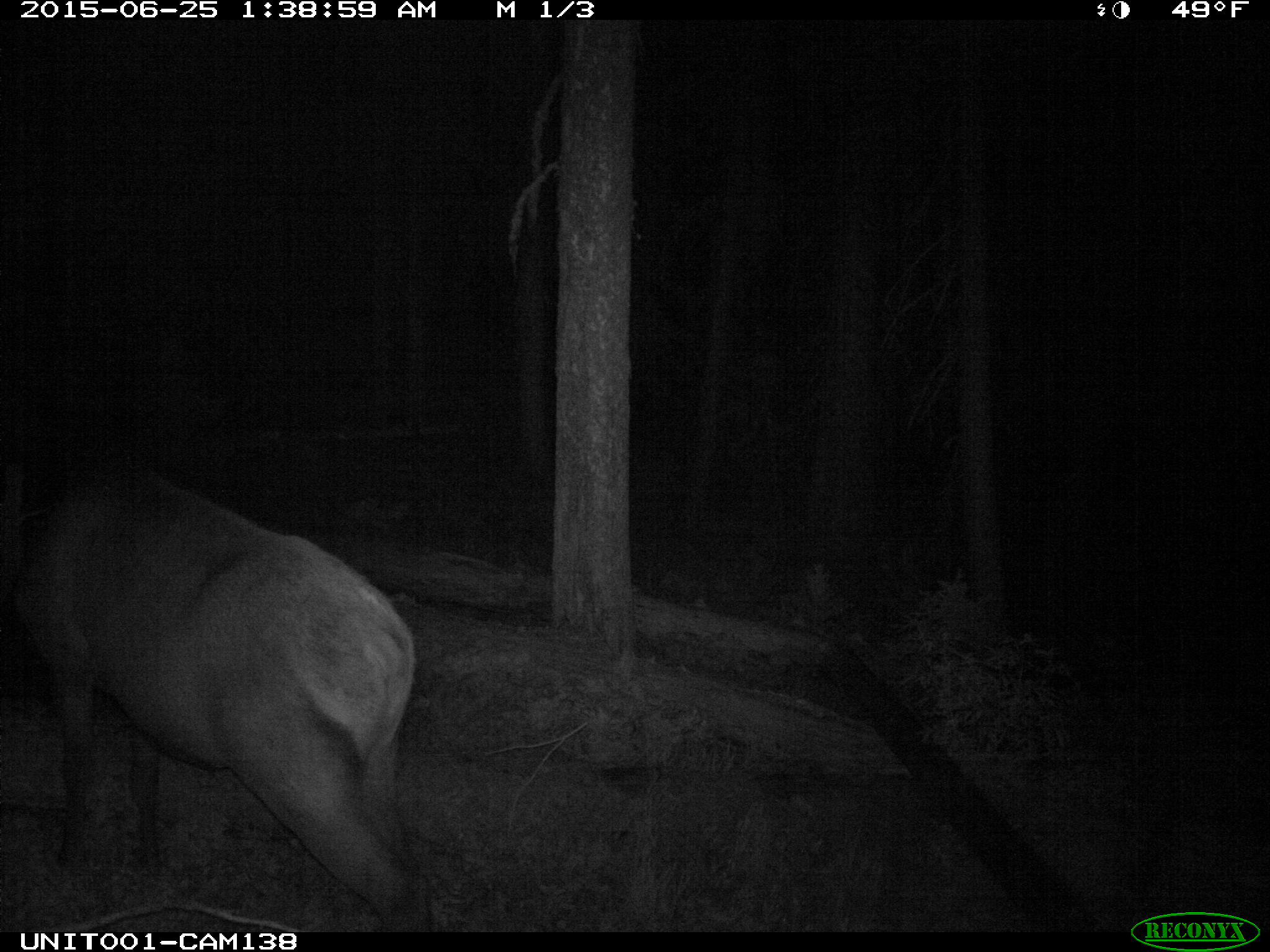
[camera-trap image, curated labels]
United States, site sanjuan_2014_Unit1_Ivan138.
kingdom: Animalia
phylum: Chordata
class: Mammalia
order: Artiodactyla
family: Cervidae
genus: Cervus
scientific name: Cervus elaphus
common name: red deer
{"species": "Cervus elaphus (red deer)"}